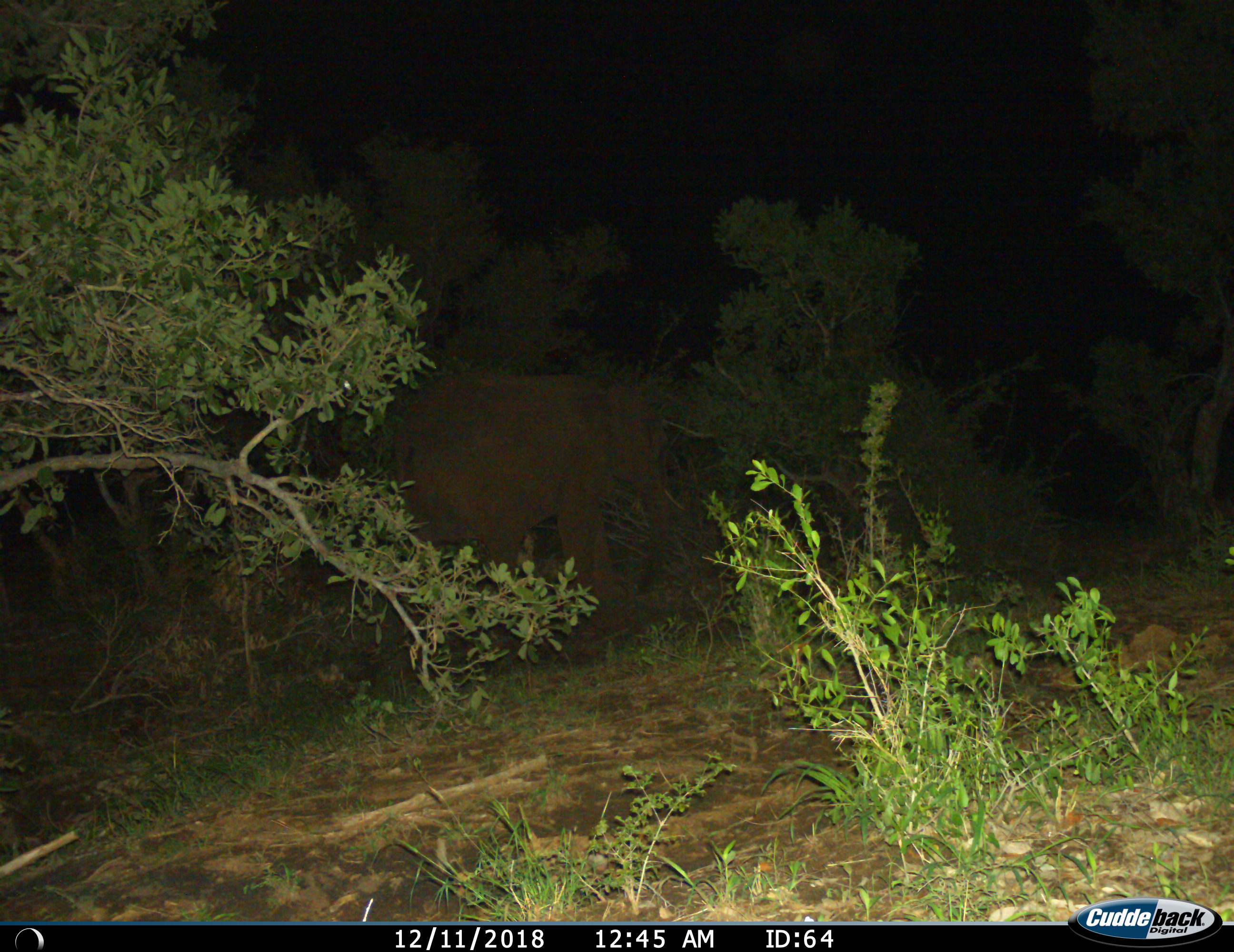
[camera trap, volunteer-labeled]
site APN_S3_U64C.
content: unidentified animal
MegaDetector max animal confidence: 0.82